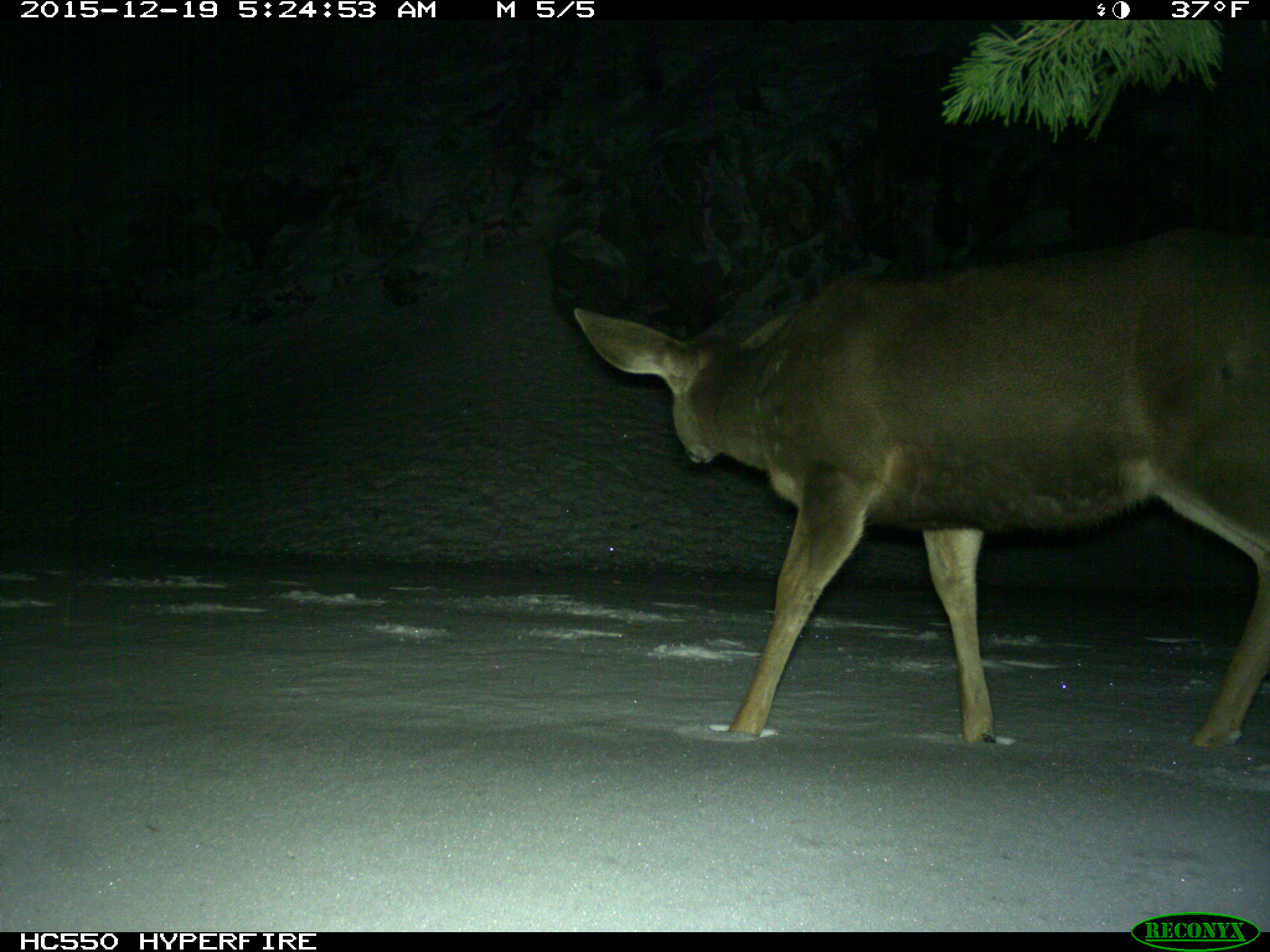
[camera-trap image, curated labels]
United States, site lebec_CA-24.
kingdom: Animalia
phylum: Chordata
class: Mammalia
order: Artiodactyla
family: Cervidae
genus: Odocoileus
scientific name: Odocoileus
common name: deer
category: unidentified deer